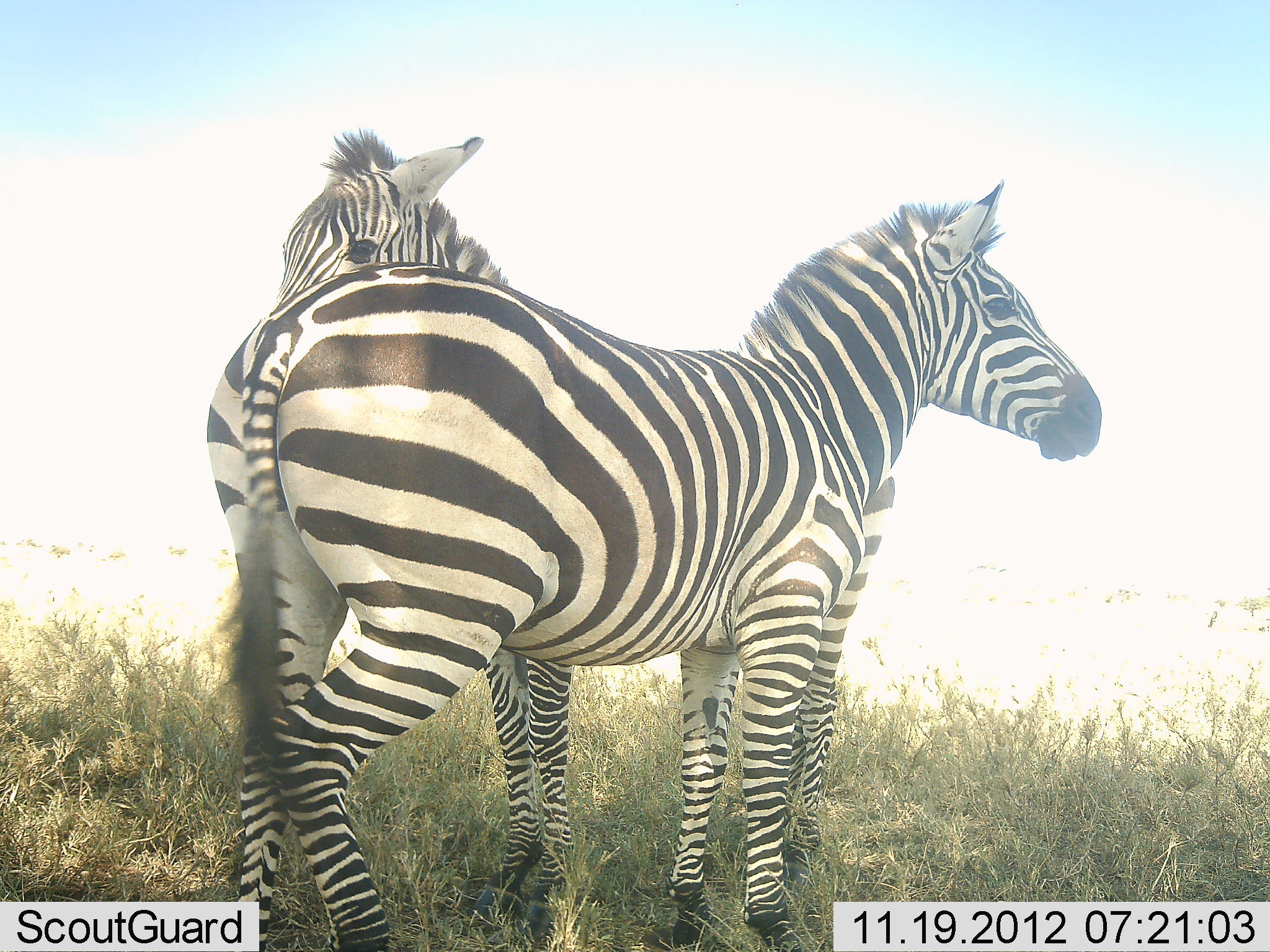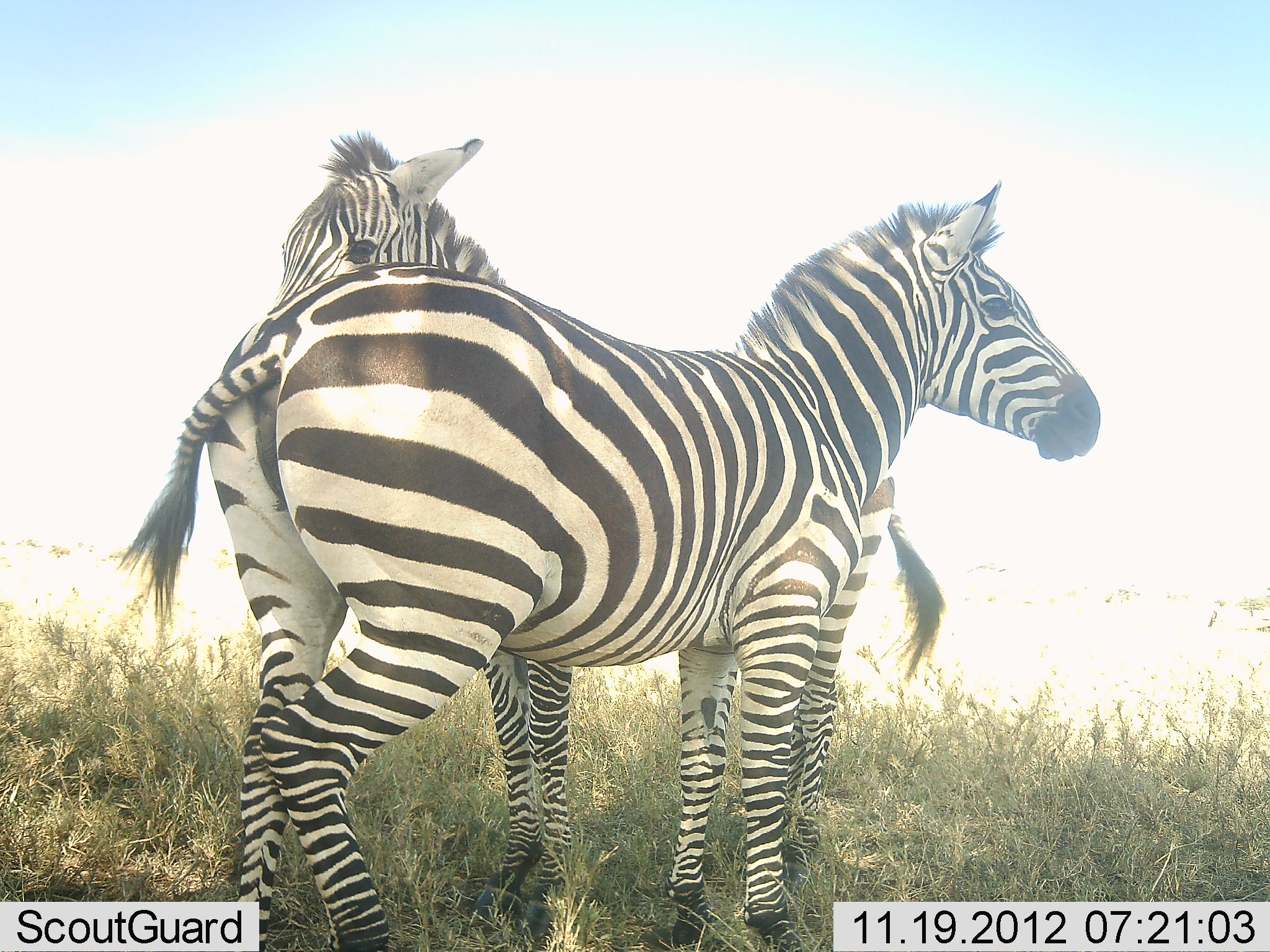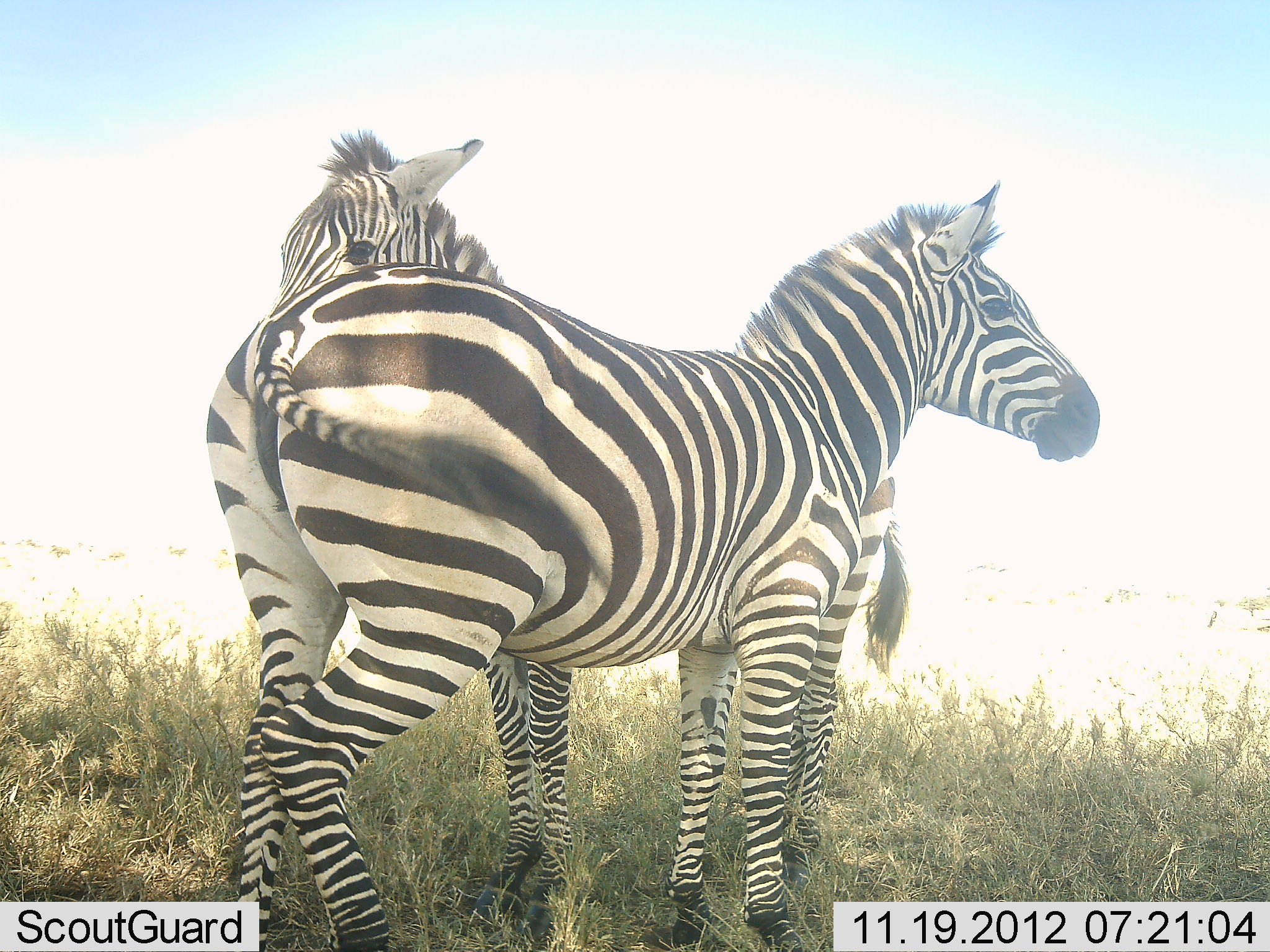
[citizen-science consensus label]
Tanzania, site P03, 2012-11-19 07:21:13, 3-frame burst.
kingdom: Animalia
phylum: Chordata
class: Mammalia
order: Perissodactyla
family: Equidae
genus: Equus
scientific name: Equus quagga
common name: plains zebra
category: zebra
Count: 2.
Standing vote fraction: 100%.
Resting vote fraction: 0%.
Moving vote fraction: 0%.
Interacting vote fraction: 0%.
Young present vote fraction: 0%.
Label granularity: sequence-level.